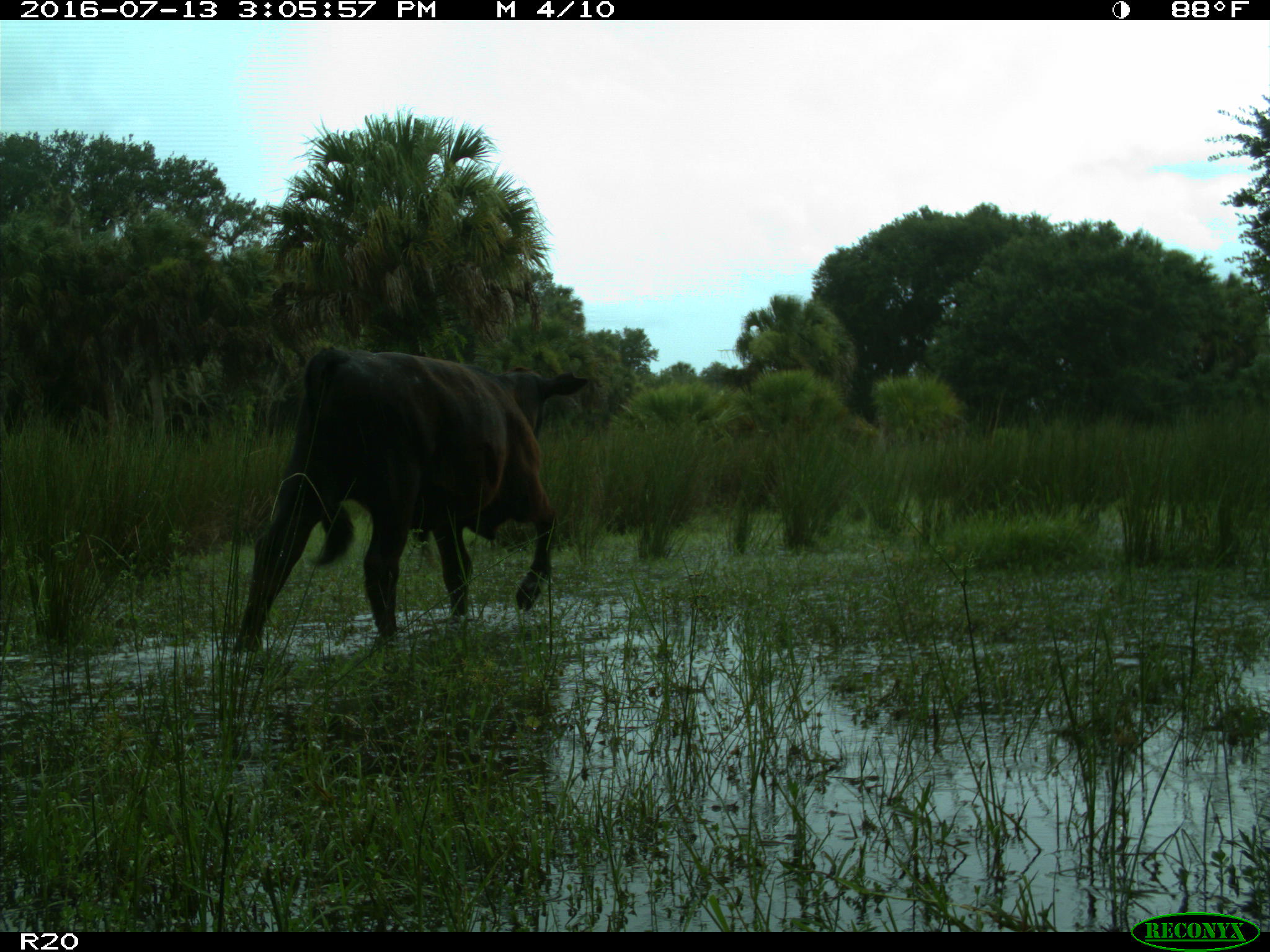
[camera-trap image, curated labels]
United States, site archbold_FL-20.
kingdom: Animalia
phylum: Chordata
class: Mammalia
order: Artiodactyla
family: Bovidae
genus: Bos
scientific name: Bos taurus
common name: domestic cow